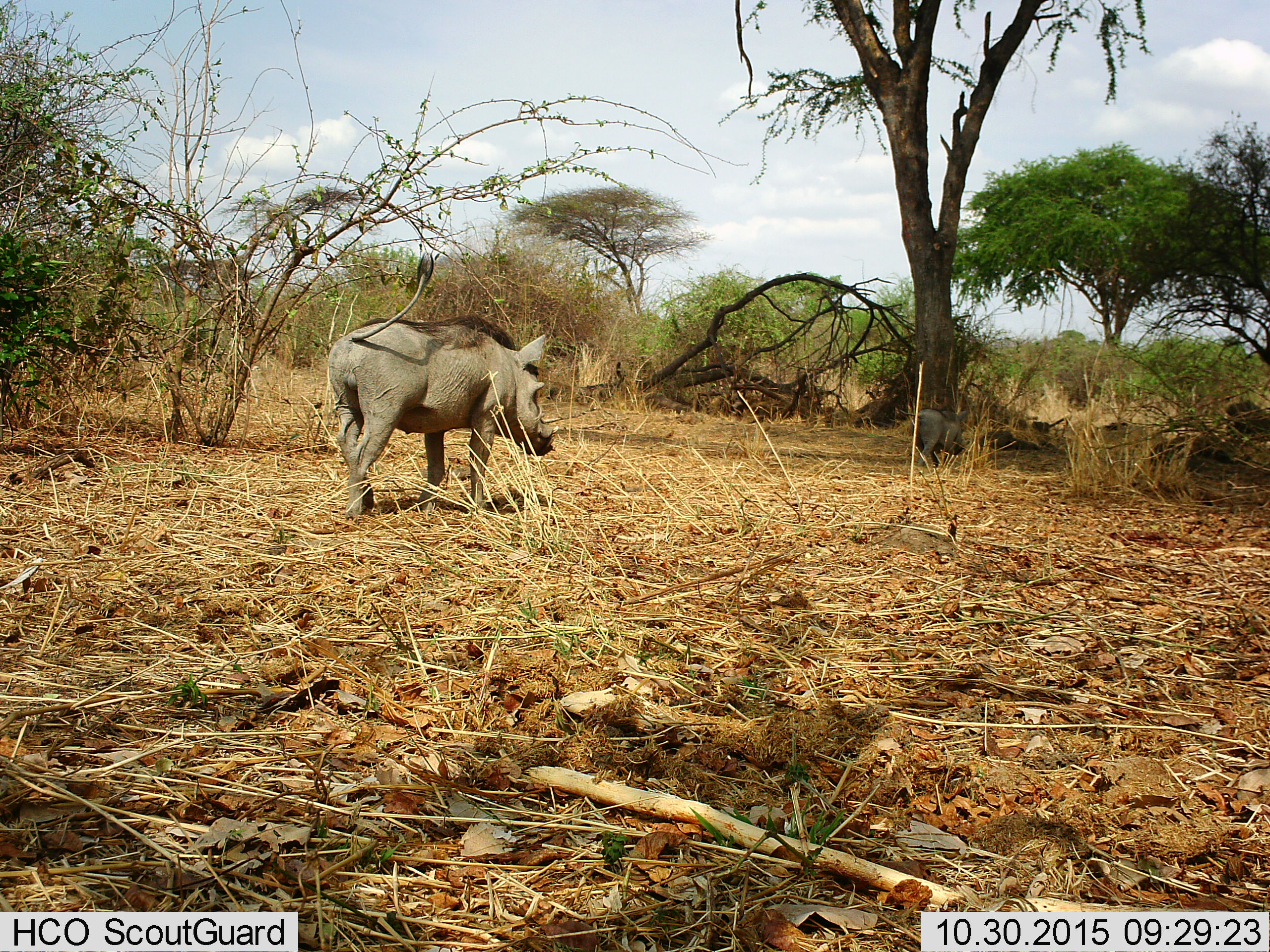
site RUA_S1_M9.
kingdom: Animalia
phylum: Chordata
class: Mammalia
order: Artiodactyla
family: Suidae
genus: Phacochoerus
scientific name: Phacochoerus africanus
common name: warthog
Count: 2.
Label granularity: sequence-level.